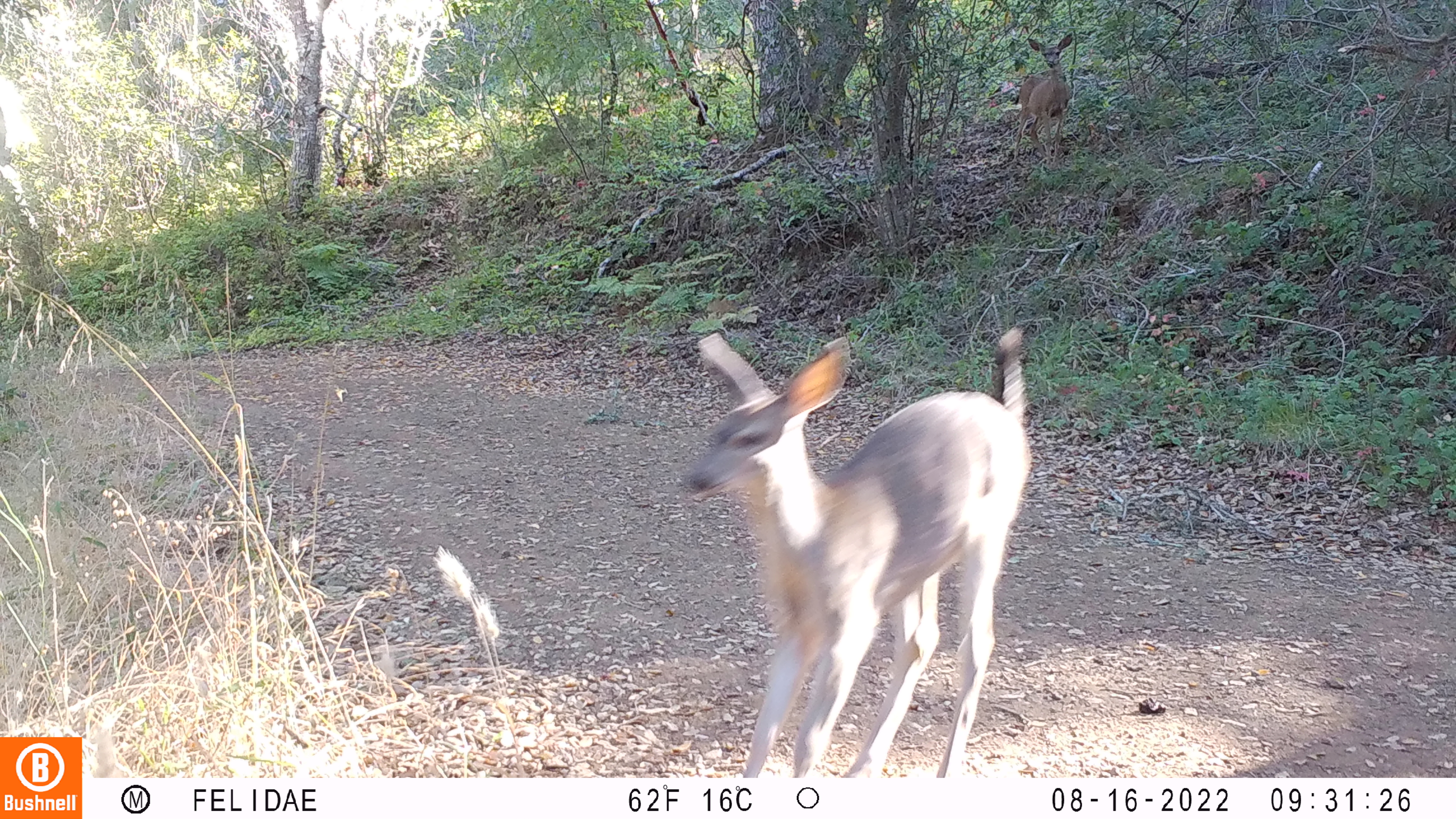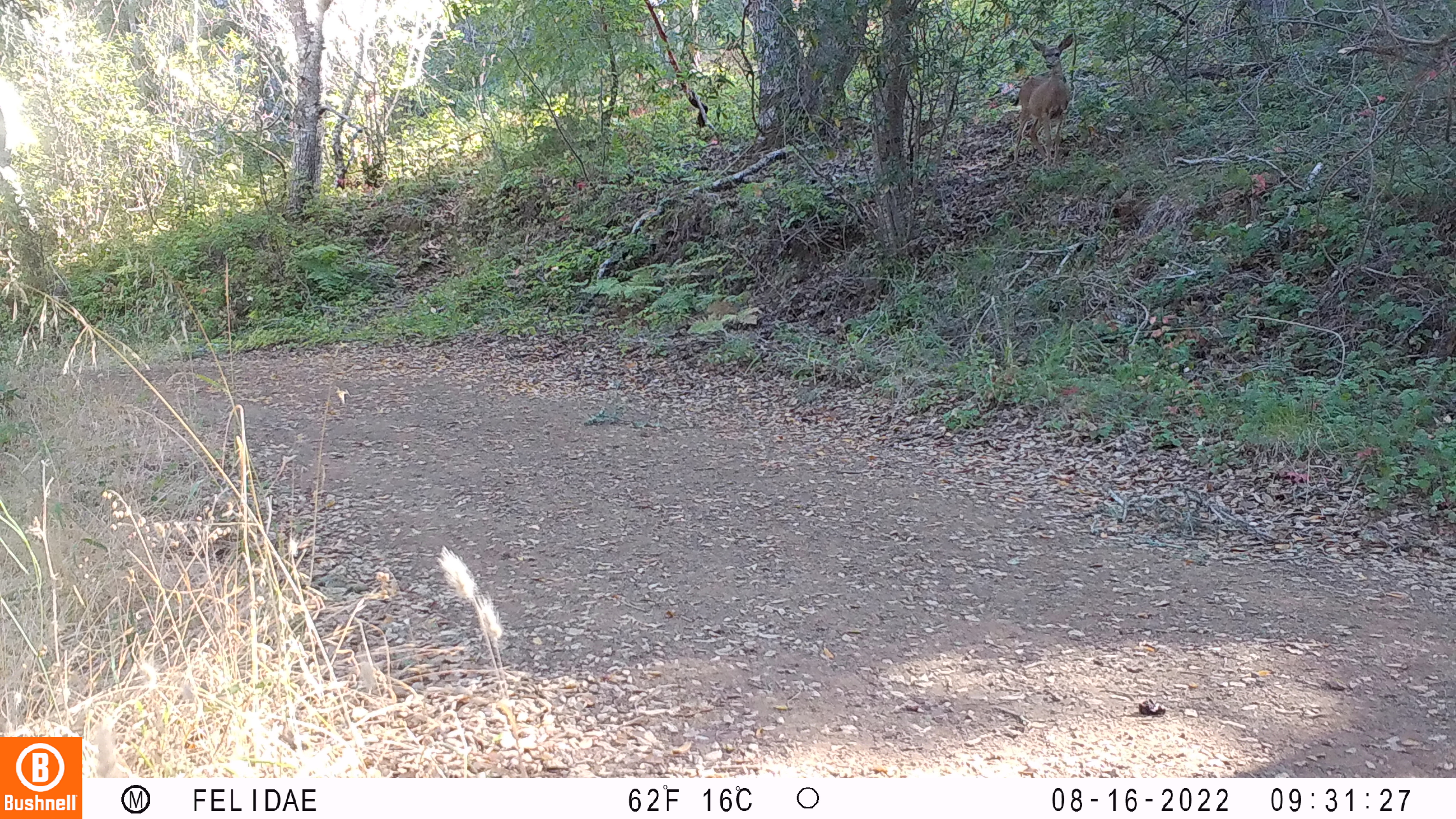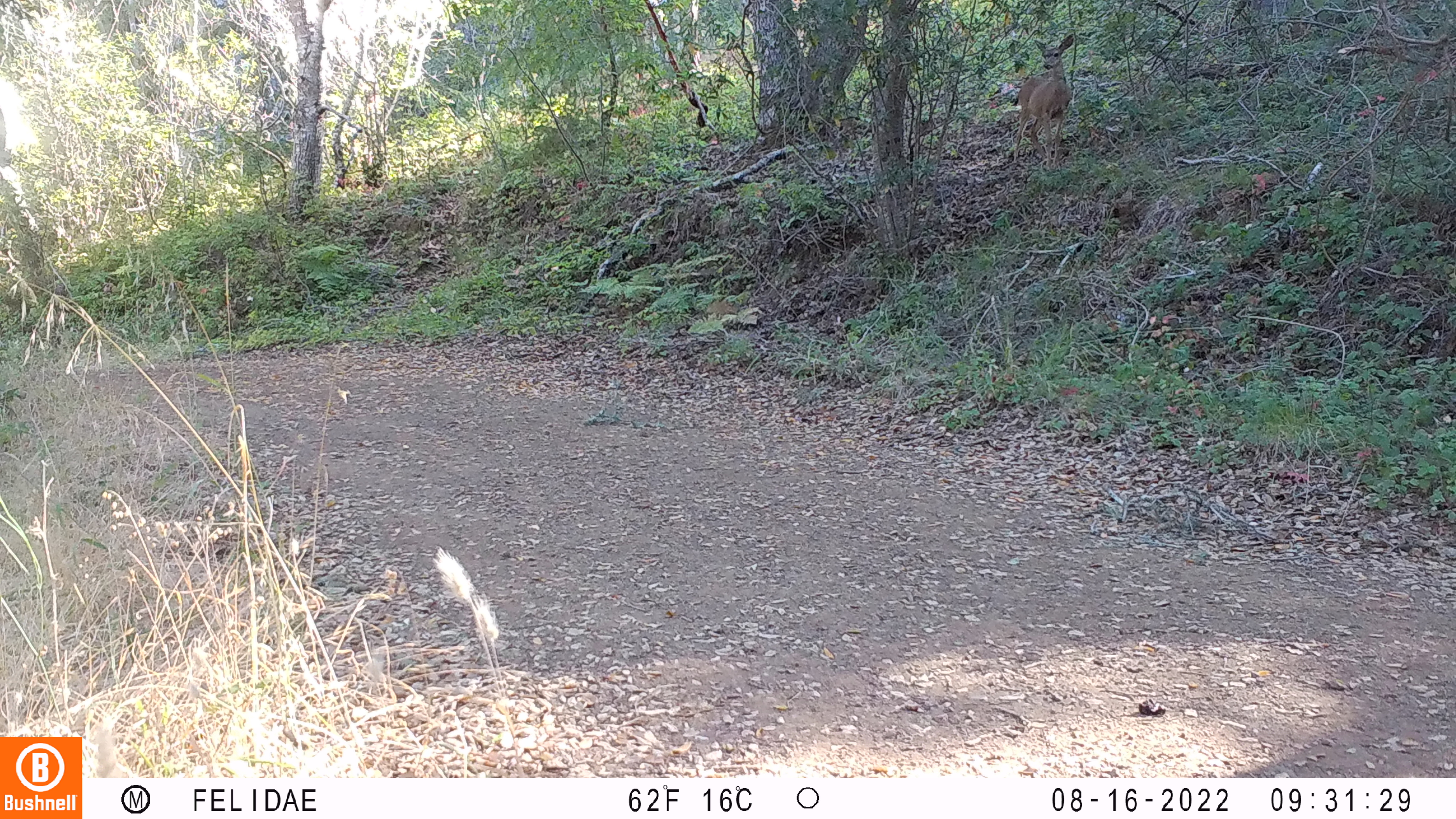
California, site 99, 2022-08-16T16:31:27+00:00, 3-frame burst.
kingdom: Animalia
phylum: Chordata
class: Mammalia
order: Artiodactyla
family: Cervidae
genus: Odocoileus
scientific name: Odocoileus hemionus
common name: mule deer